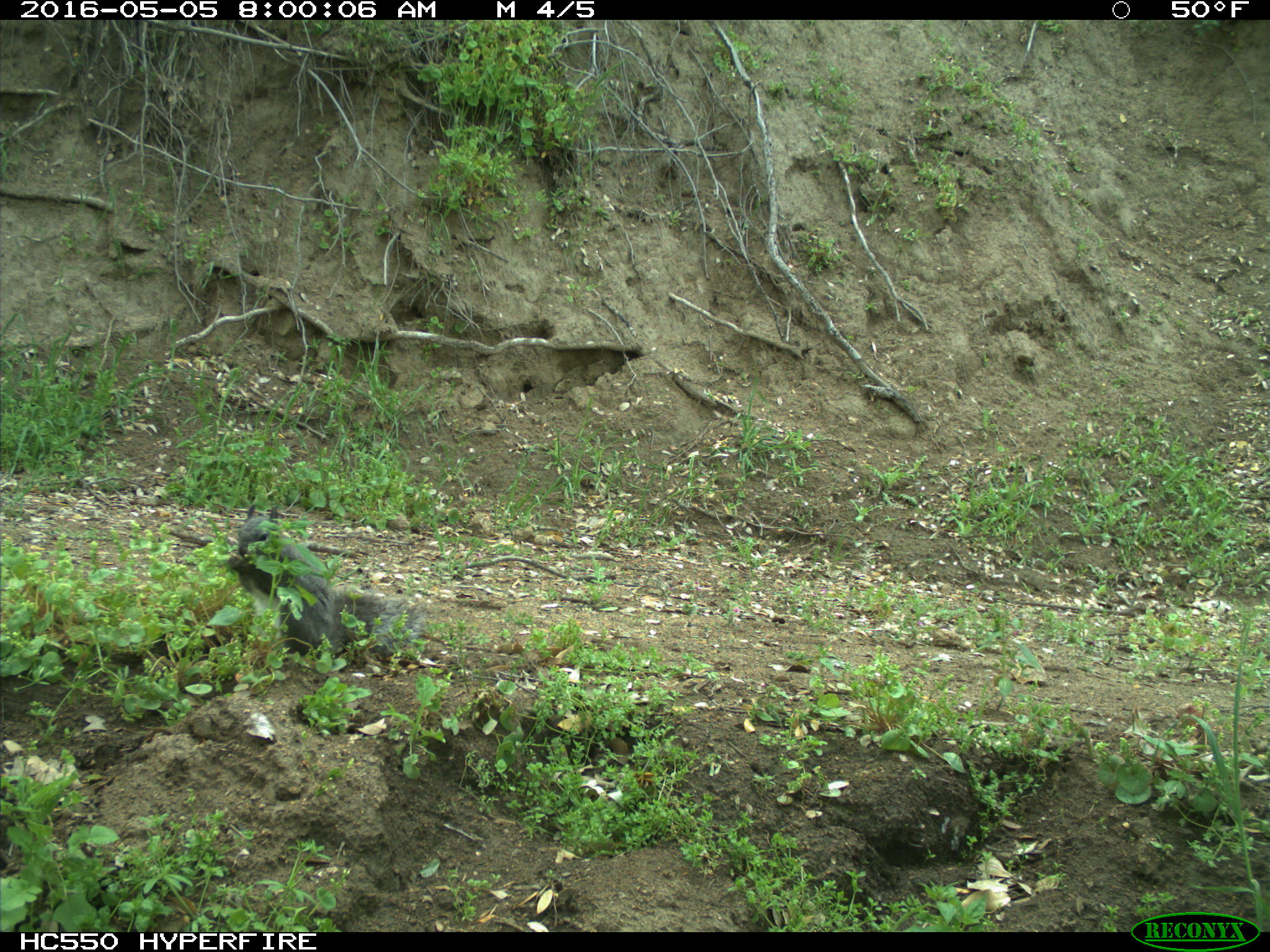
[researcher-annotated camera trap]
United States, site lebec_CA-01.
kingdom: Animalia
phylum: Chordata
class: Mammalia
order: Rodentia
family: Sciuridae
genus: Sciurus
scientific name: Sciurus carolinensis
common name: eastern gray squirrel